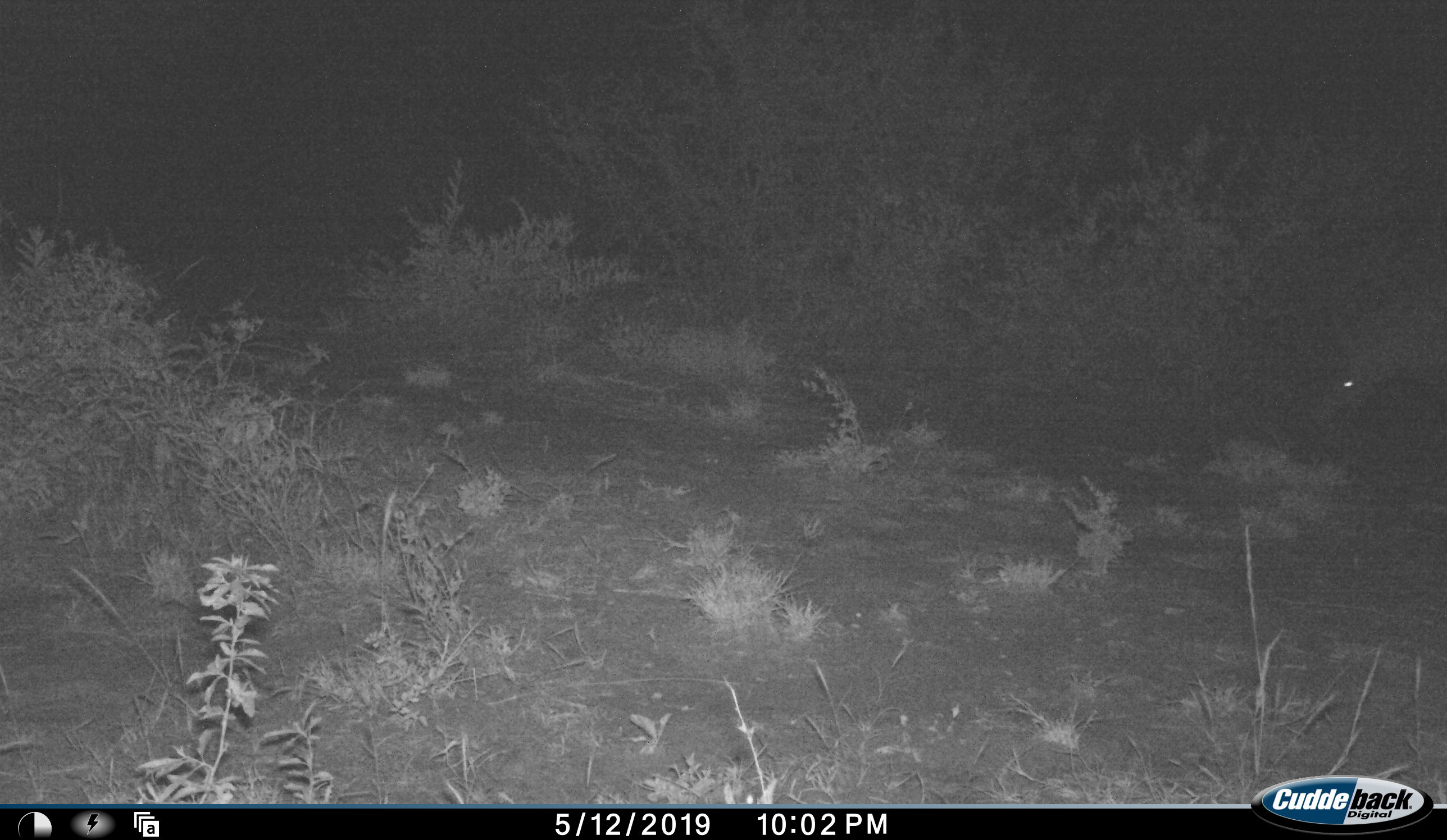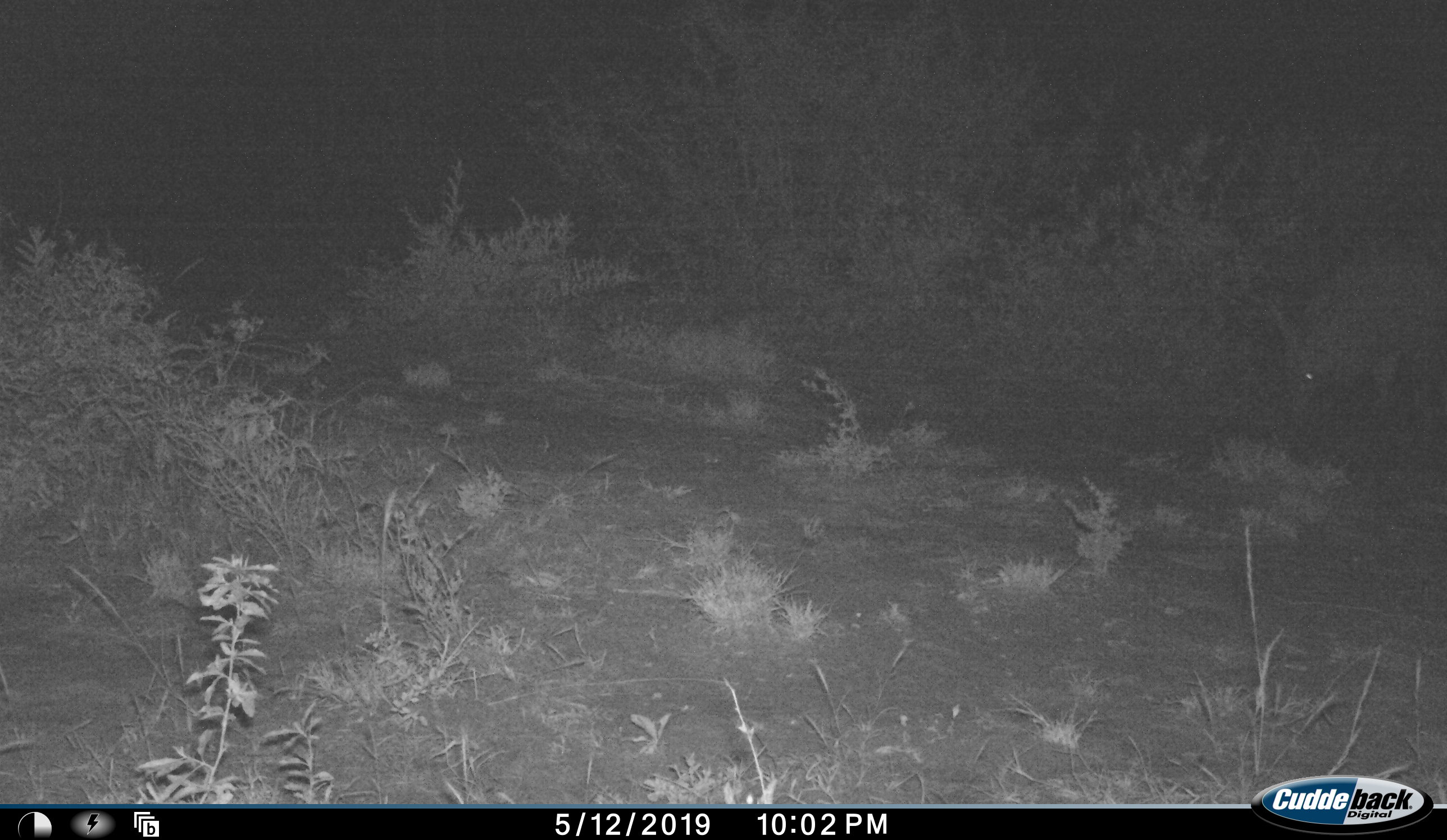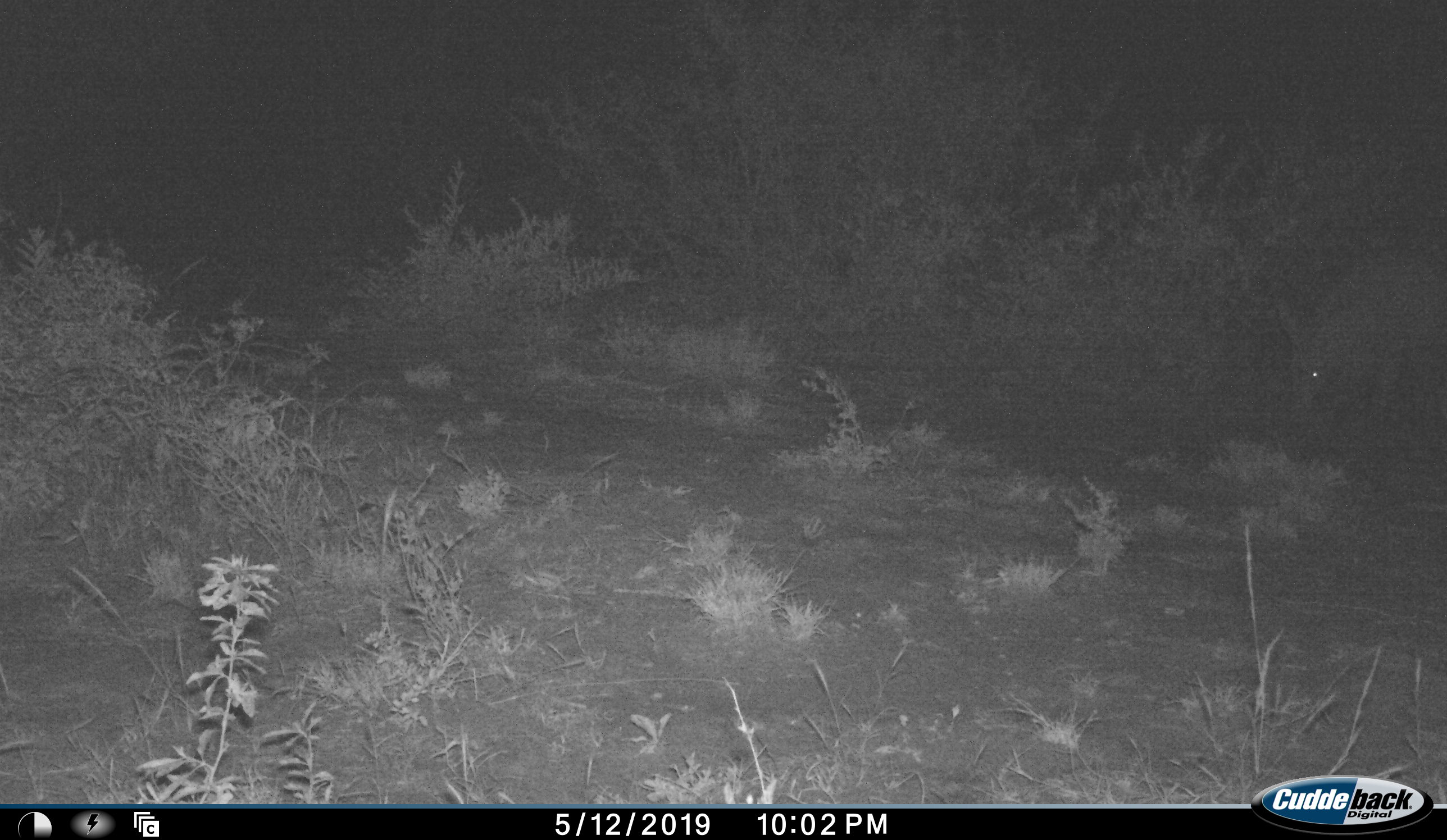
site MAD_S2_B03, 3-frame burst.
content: unidentified animal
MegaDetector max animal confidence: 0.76